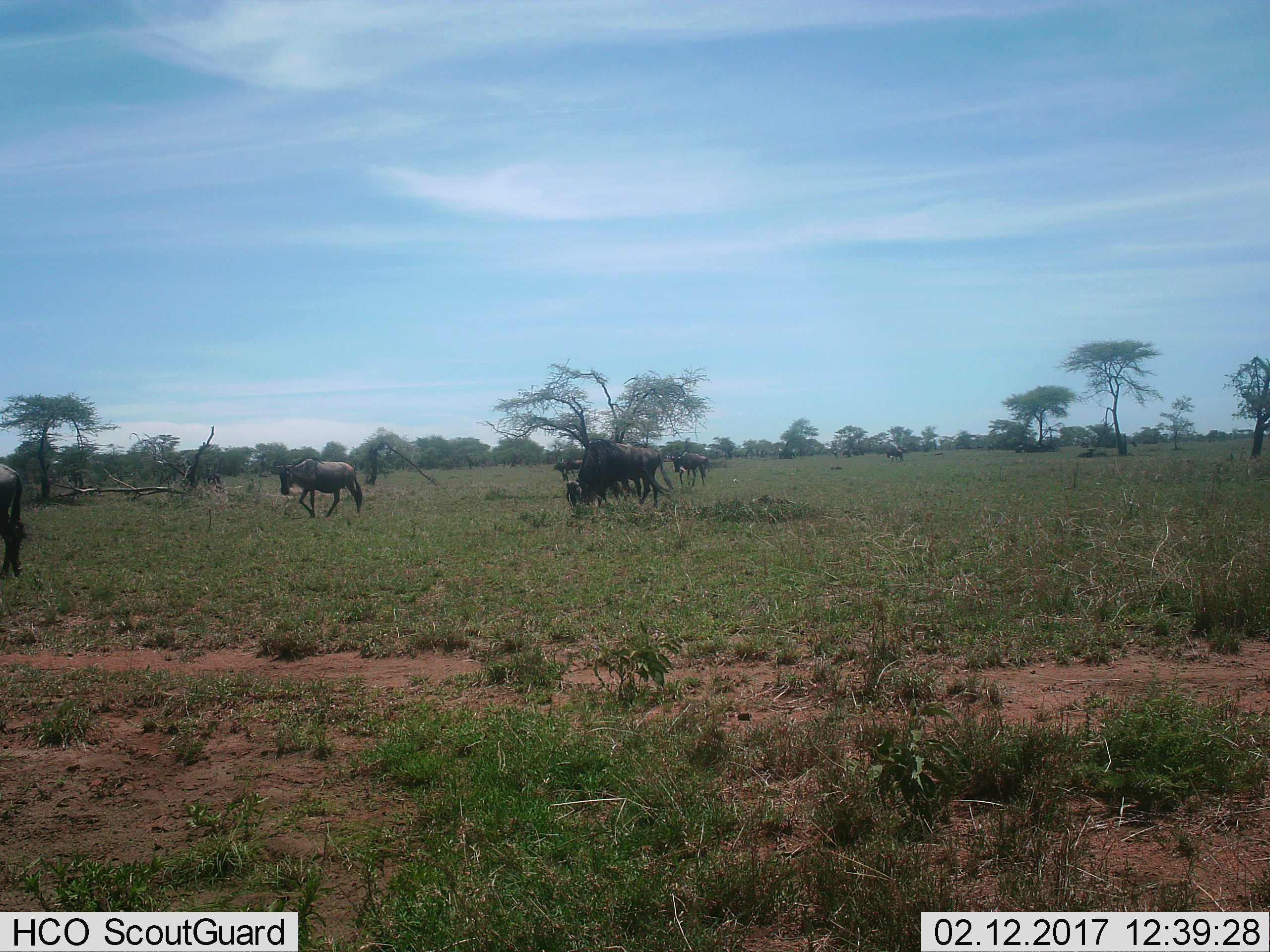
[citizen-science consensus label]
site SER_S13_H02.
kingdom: Animalia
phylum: Chordata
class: Mammalia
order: Artiodactyla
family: Bovidae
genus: Connochaetes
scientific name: Connochaetes taurinus taurinus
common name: blue wildebeest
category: wildebeestblue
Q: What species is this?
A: Wildebeestblue (blue wildebeest) (Connochaetes taurinus taurinus).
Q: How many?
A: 6.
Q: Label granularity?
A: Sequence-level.